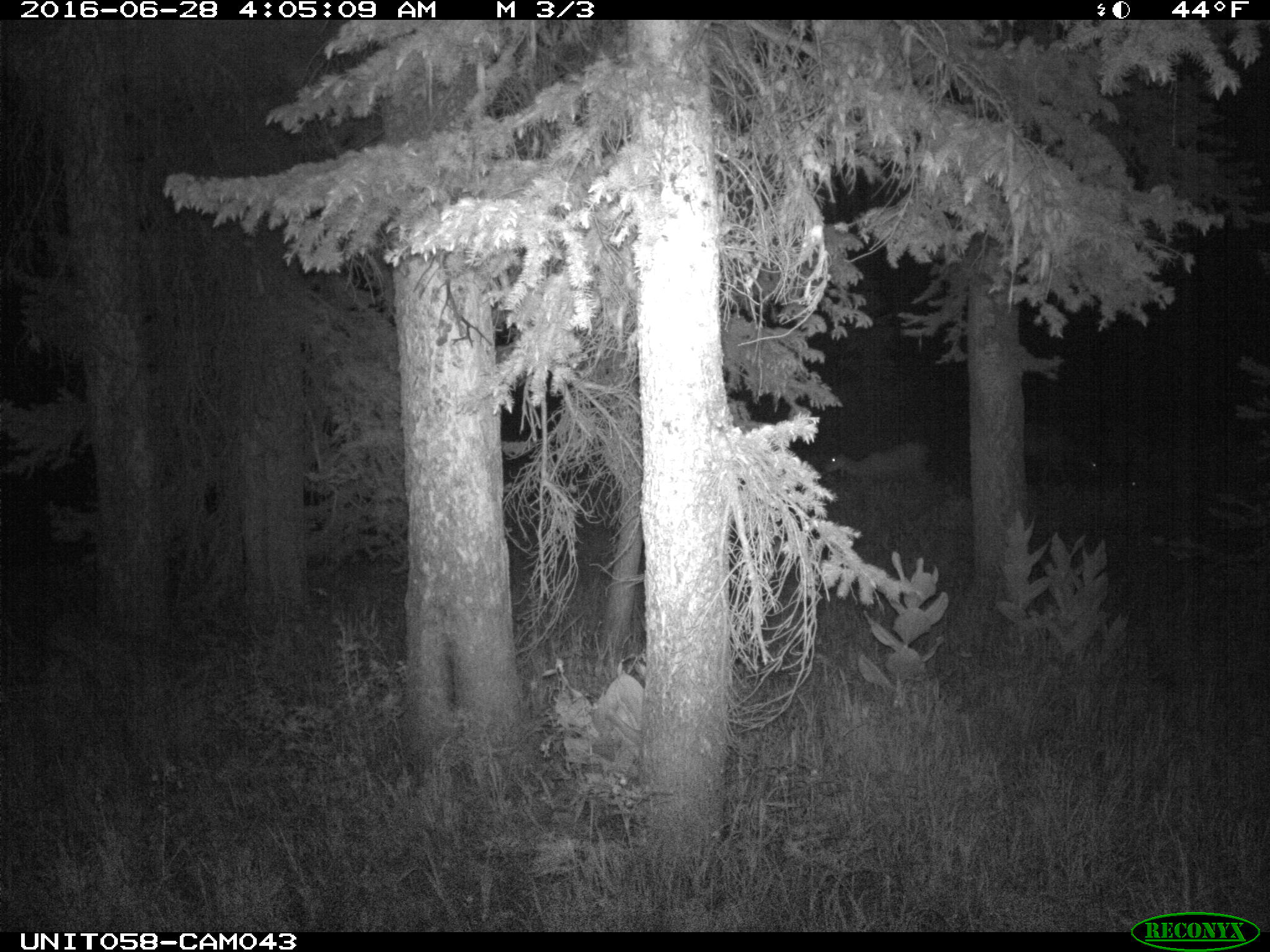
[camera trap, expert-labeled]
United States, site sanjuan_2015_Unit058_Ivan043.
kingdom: Animalia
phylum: Chordata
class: Mammalia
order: Artiodactyla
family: Cervidae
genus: Odocoileus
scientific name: Odocoileus hemionus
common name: mule deer